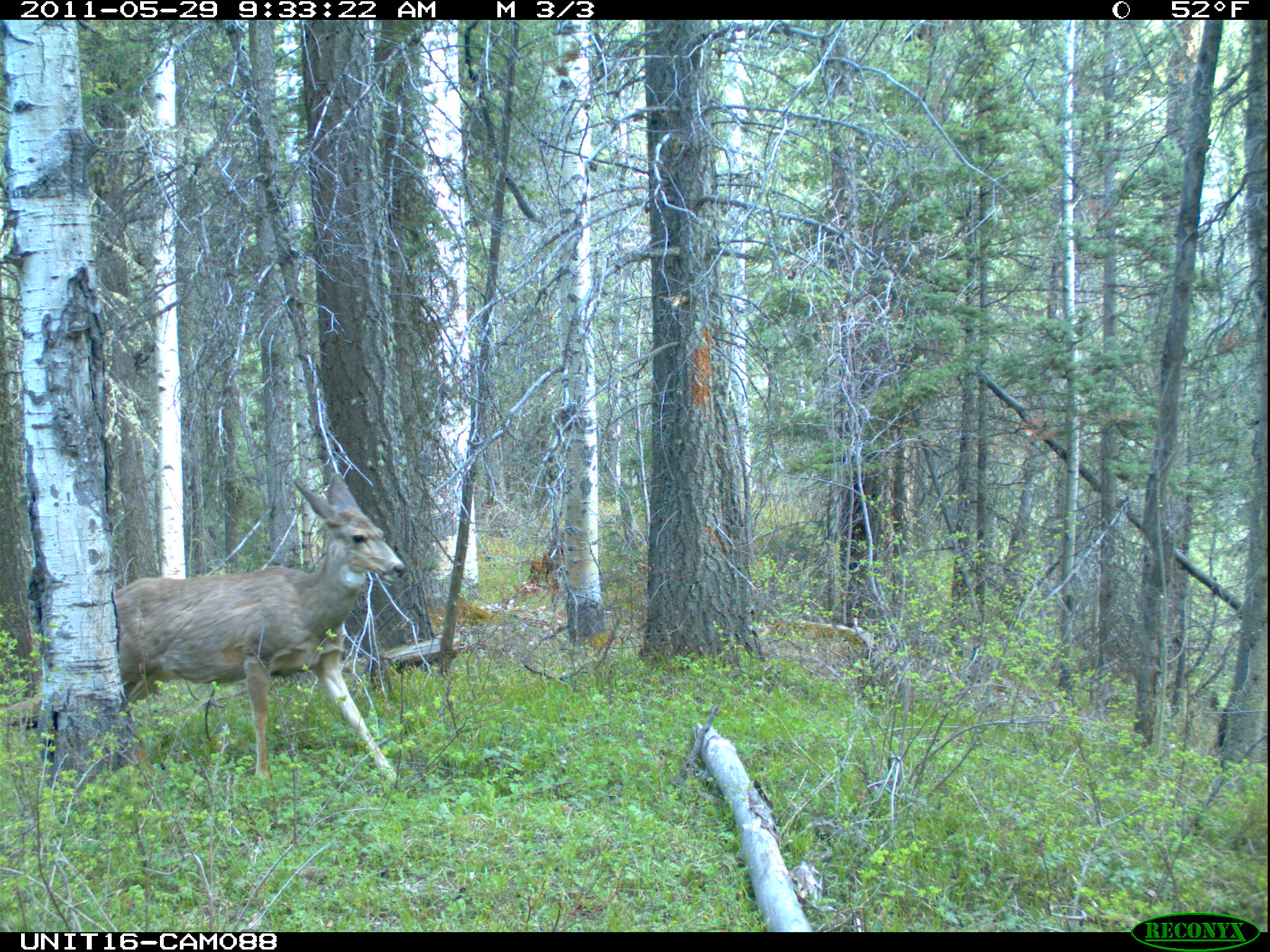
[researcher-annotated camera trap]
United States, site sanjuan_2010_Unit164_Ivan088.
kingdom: Animalia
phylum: Chordata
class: Mammalia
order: Artiodactyla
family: Cervidae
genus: Odocoileus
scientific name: Odocoileus hemionus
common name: mule deer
Odocoileus hemionus (mule deer).